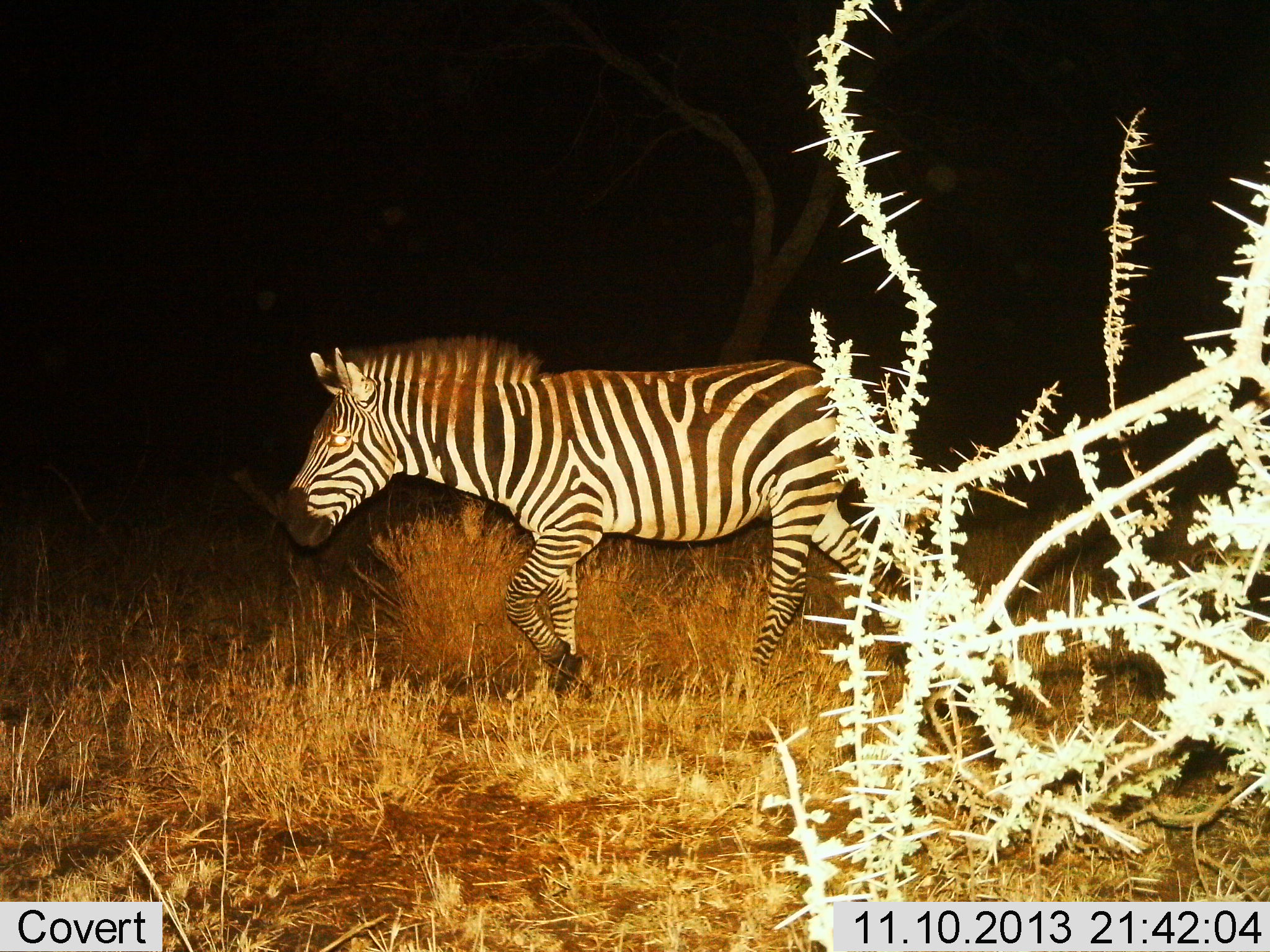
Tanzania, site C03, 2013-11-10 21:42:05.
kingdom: Animalia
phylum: Chordata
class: Mammalia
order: Perissodactyla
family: Equidae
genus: Equus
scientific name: Equus quagga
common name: plains zebra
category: zebra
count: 1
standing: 0%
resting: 0%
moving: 100%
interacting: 0%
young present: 0%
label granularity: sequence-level